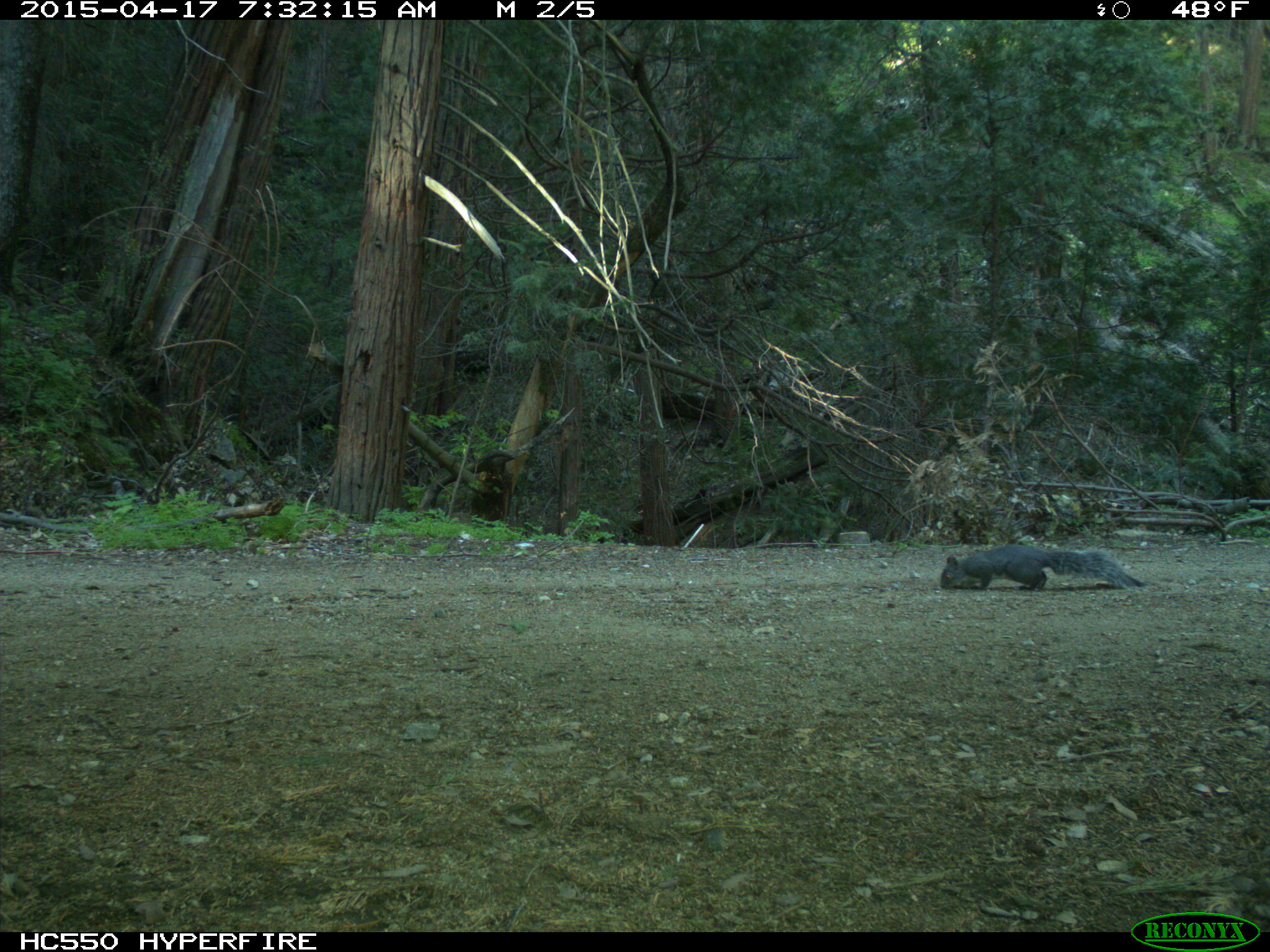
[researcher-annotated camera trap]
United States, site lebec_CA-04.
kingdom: Animalia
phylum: Chordata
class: Mammalia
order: Rodentia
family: Sciuridae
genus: Sciurus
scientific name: Sciurus carolinensis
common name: eastern gray squirrel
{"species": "Sciurus carolinensis (eastern gray squirrel)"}